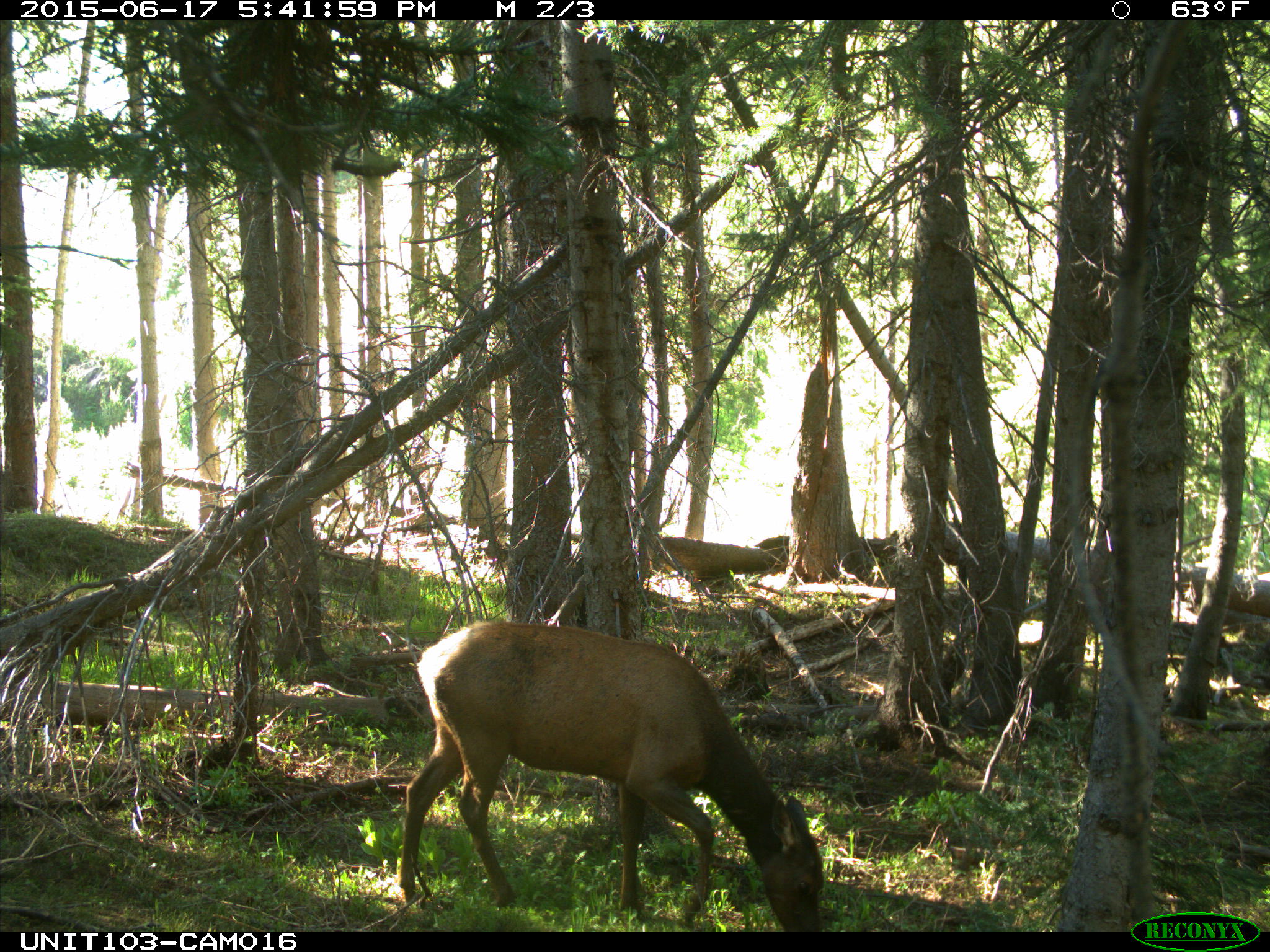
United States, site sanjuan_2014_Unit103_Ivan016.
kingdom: Animalia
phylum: Chordata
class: Mammalia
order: Artiodactyla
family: Cervidae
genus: Cervus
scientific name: Cervus elaphus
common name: red deer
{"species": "Cervus elaphus (red deer)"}